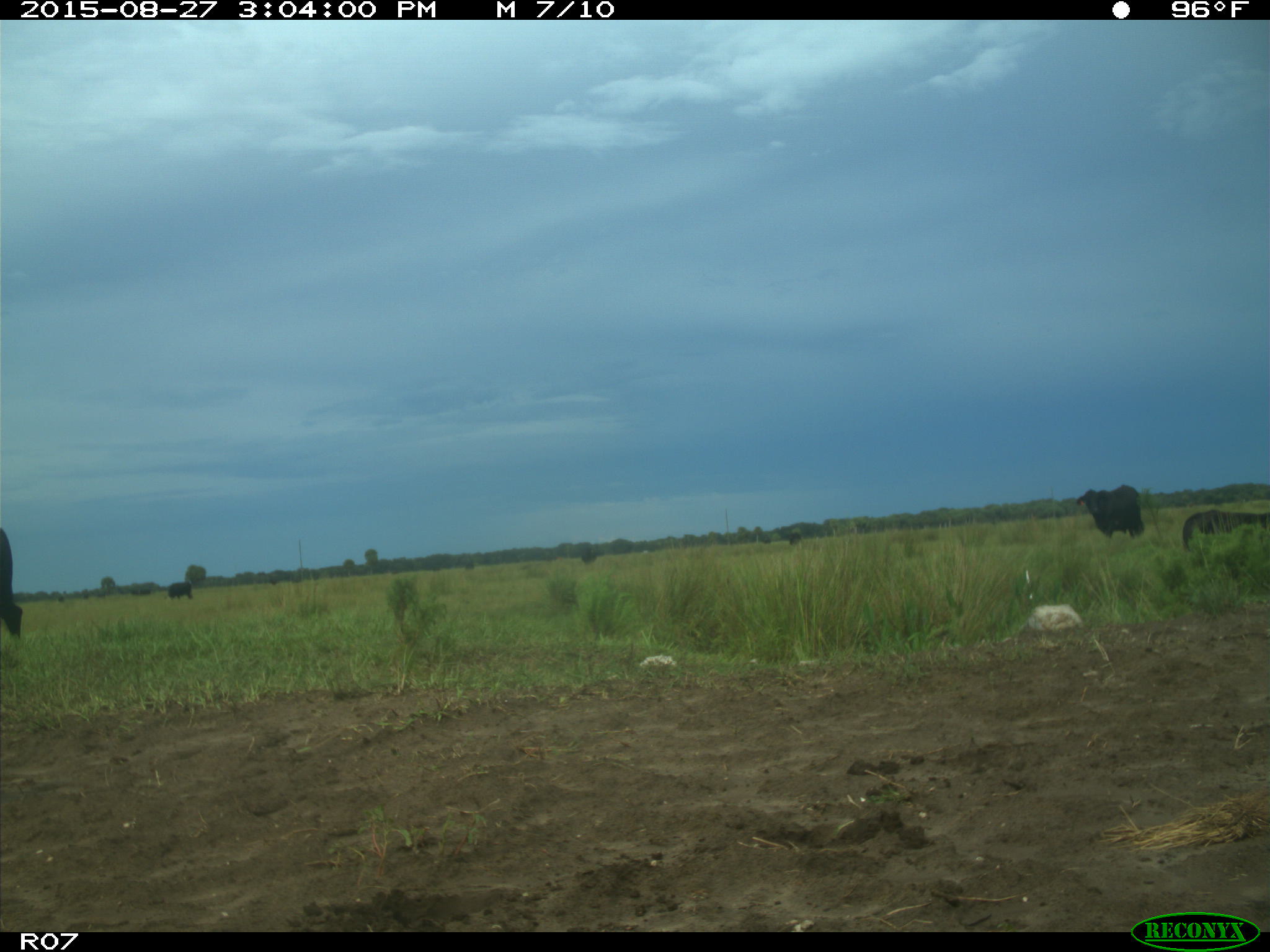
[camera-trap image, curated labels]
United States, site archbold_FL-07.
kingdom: Animalia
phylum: Chordata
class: Mammalia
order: Artiodactyla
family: Bovidae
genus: Bos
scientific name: Bos taurus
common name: domestic cow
Bos taurus (domestic cow).